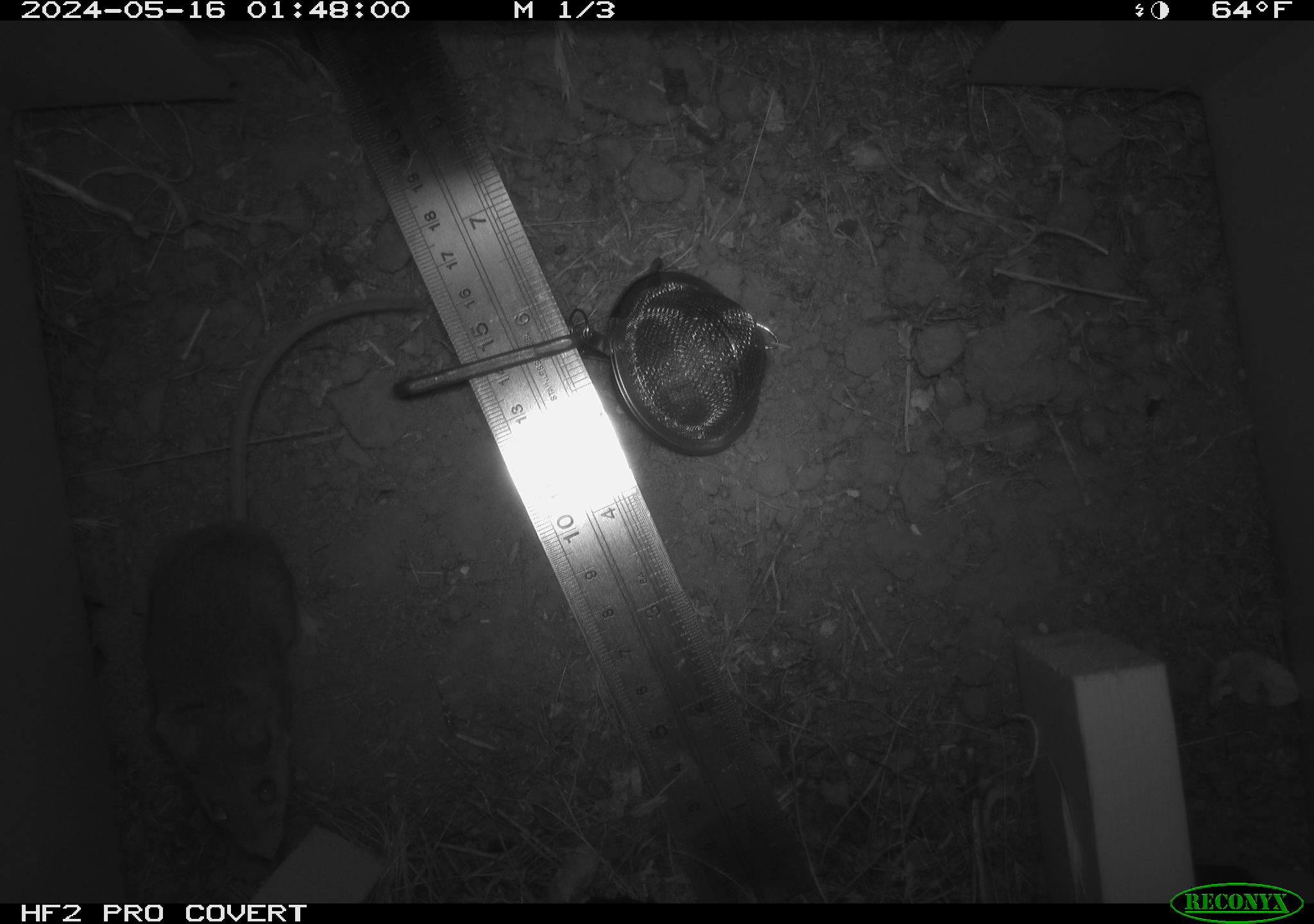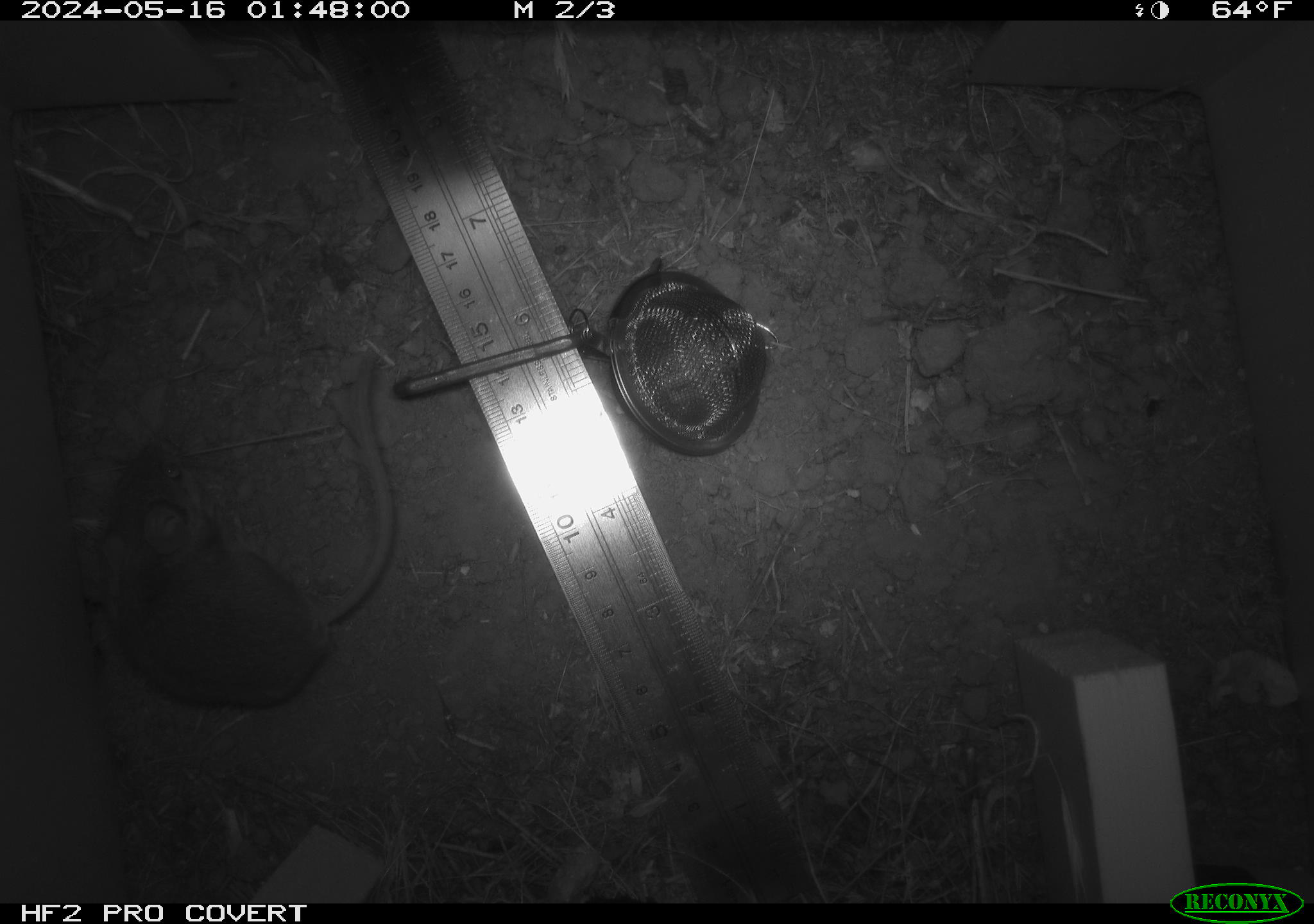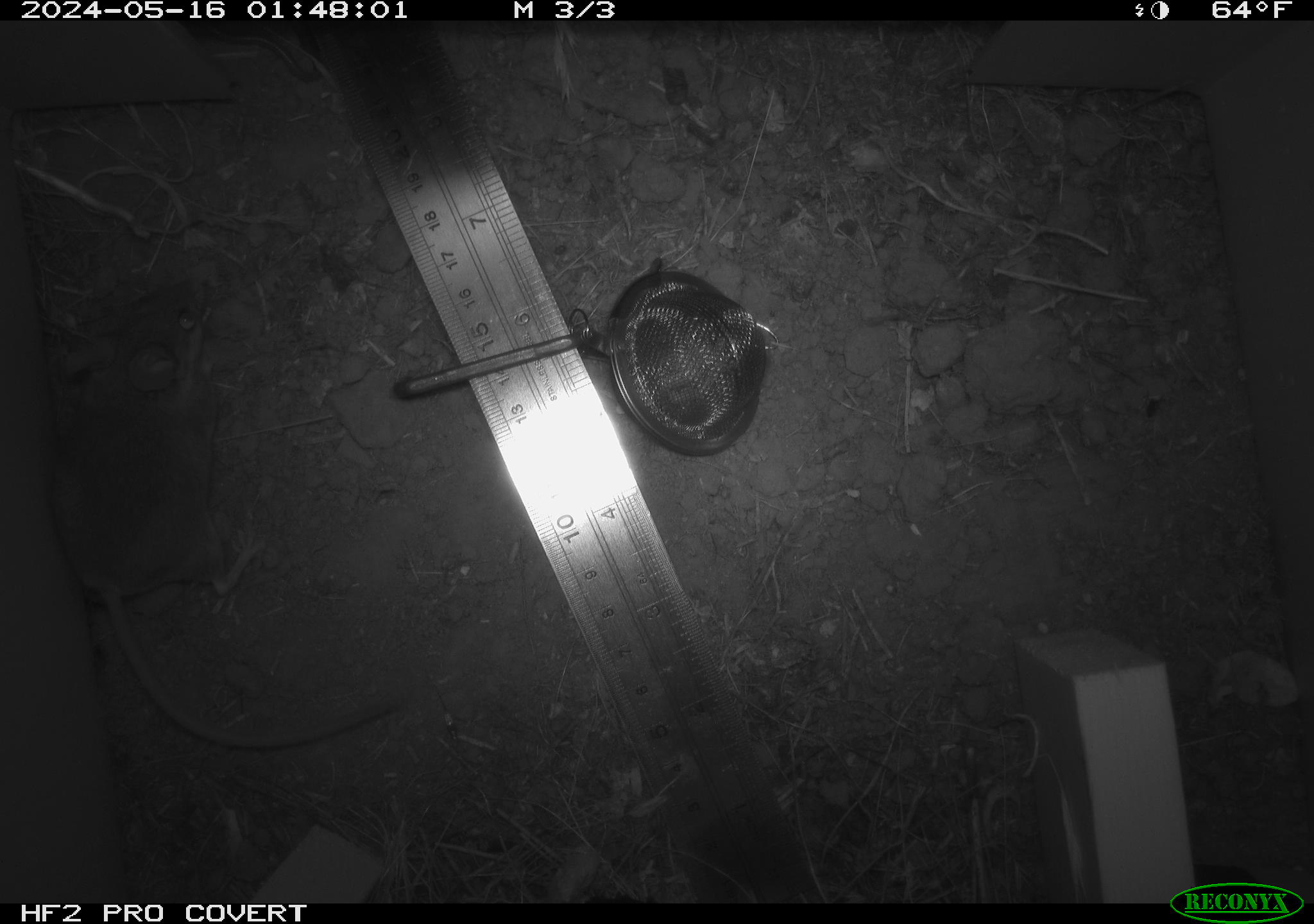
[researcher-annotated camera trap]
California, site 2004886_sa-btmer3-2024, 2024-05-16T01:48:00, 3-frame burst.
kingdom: Animalia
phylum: Chordata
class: Mammalia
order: Rodentia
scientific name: Rodentia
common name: mouse species